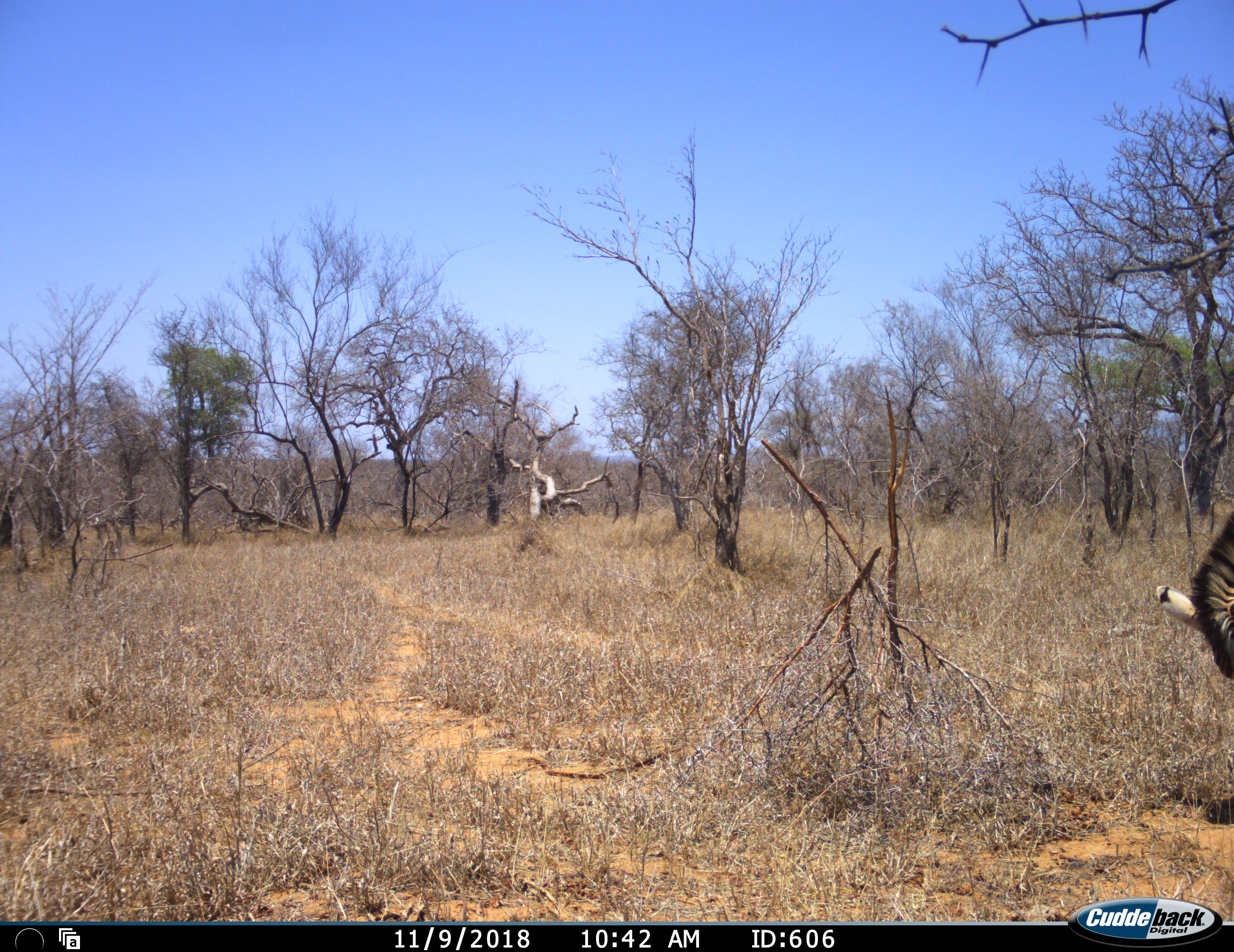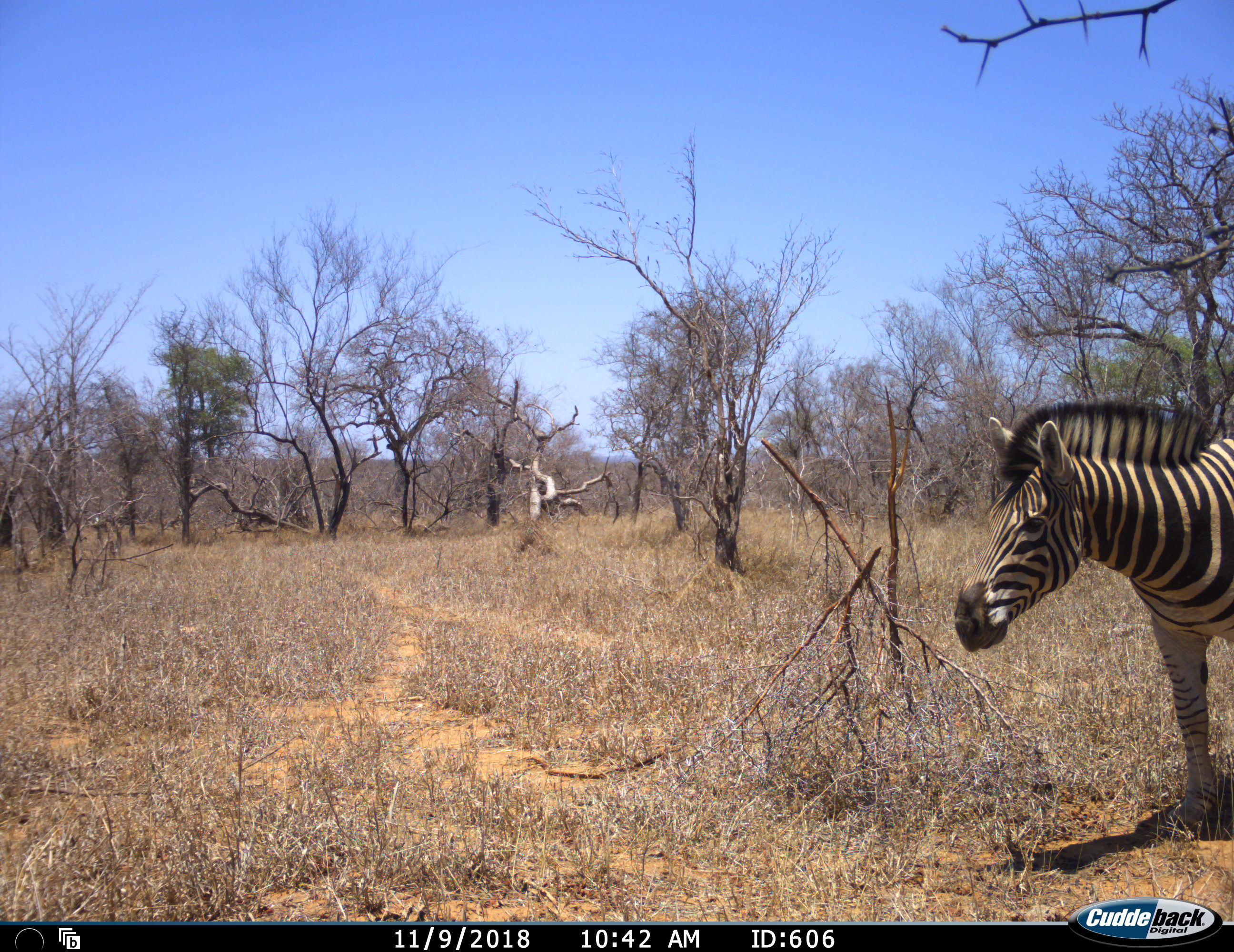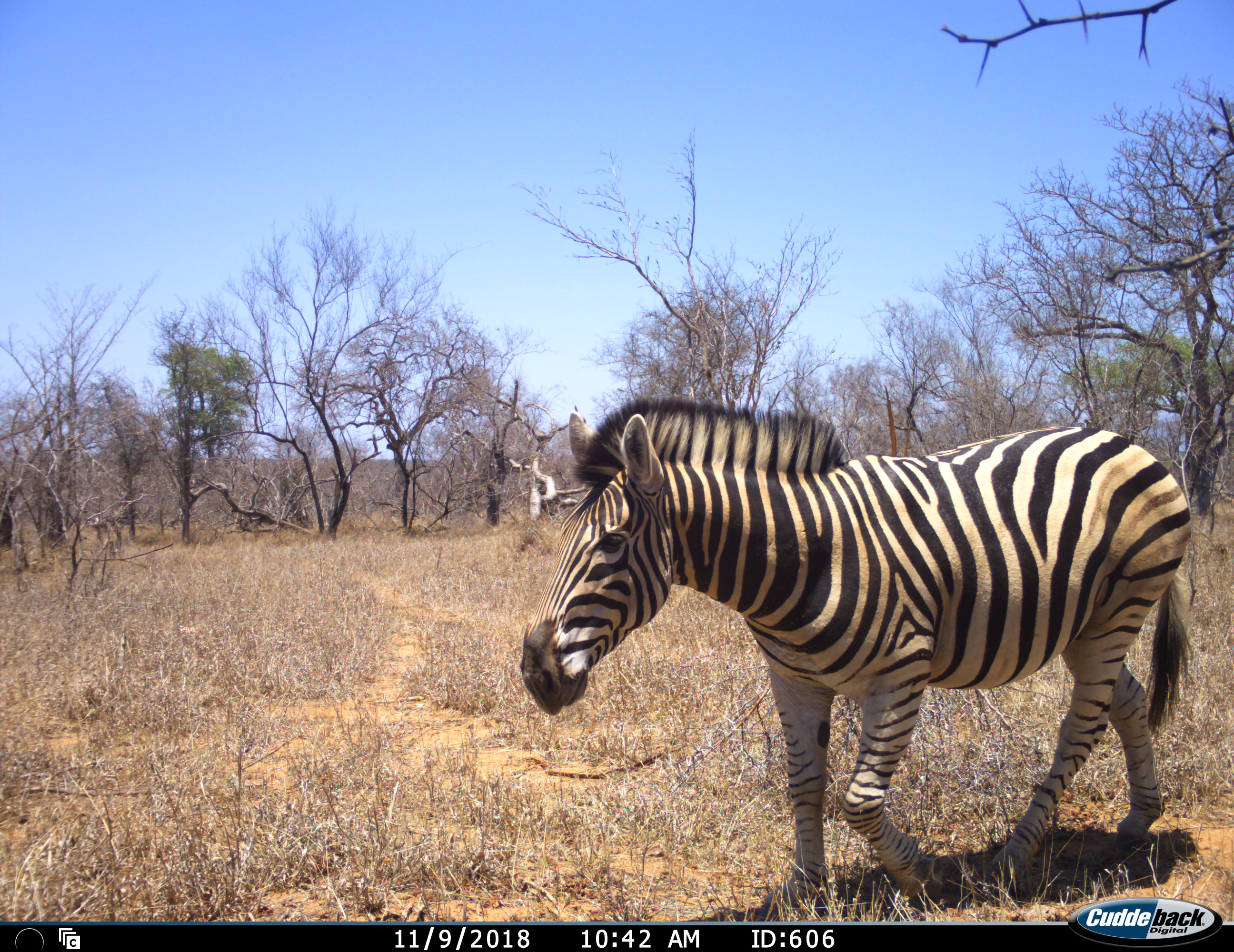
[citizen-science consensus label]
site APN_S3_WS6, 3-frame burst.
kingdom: Animalia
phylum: Chordata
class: Mammalia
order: Perissodactyla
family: Equidae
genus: Equus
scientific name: Equus quagga burchellii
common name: burchell's zebra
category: zebraburchells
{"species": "zebraburchells (burchell's zebra) (Equus quagga burchellii)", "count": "1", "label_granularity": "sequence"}